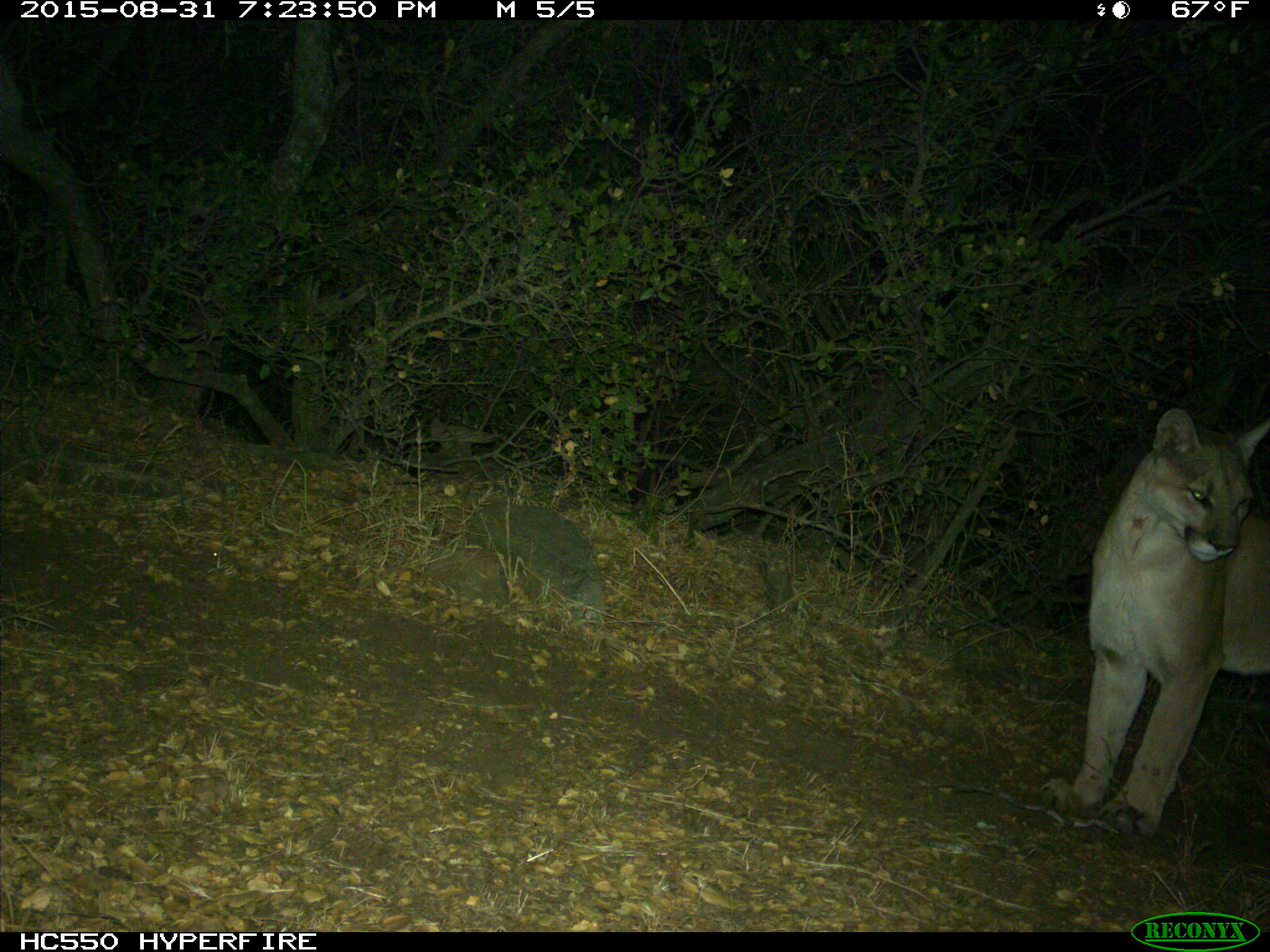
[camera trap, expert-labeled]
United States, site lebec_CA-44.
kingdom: Animalia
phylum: Chordata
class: Mammalia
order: Carnivora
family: Felidae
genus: Puma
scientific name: Puma concolor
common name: mountain lion